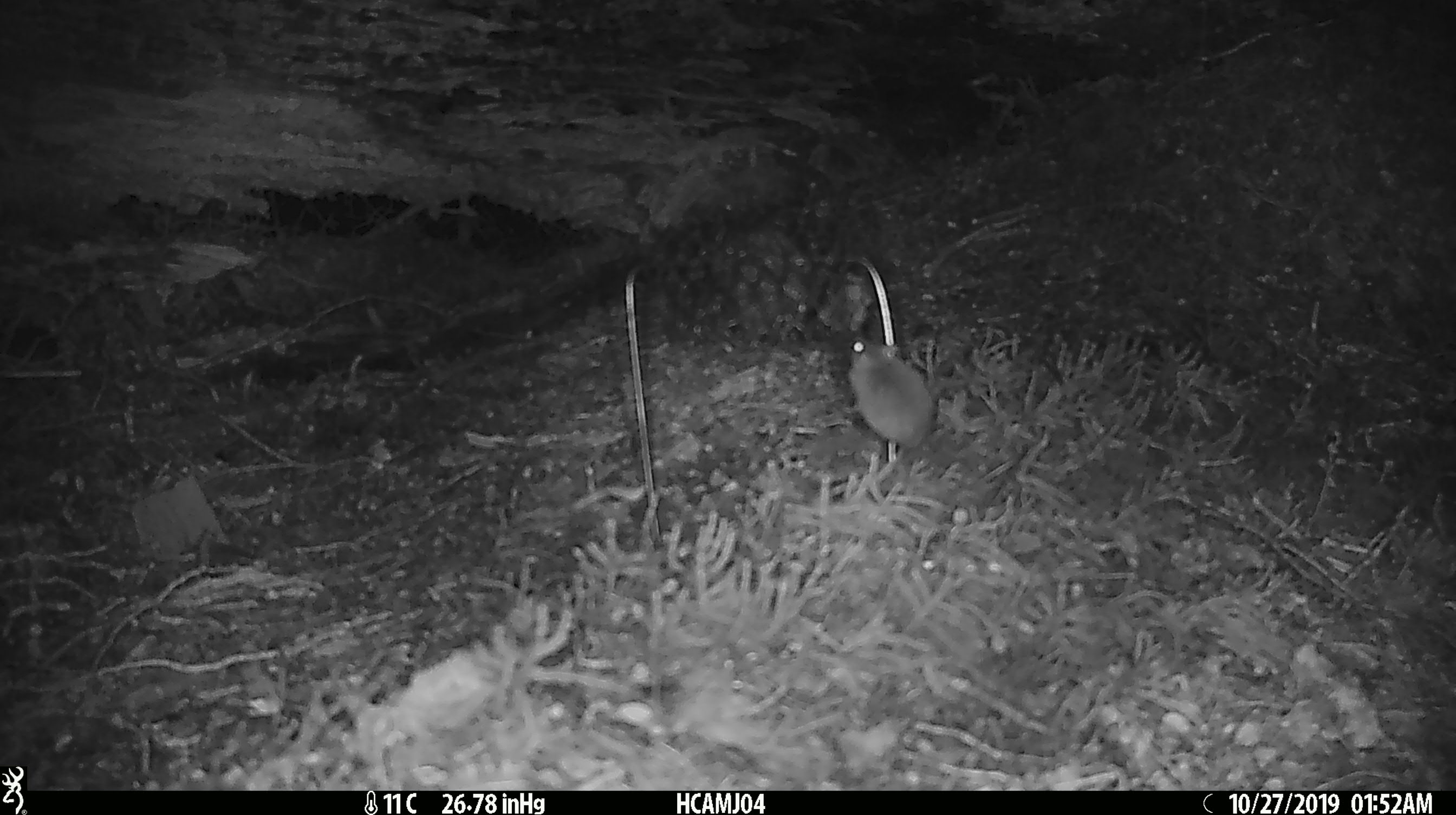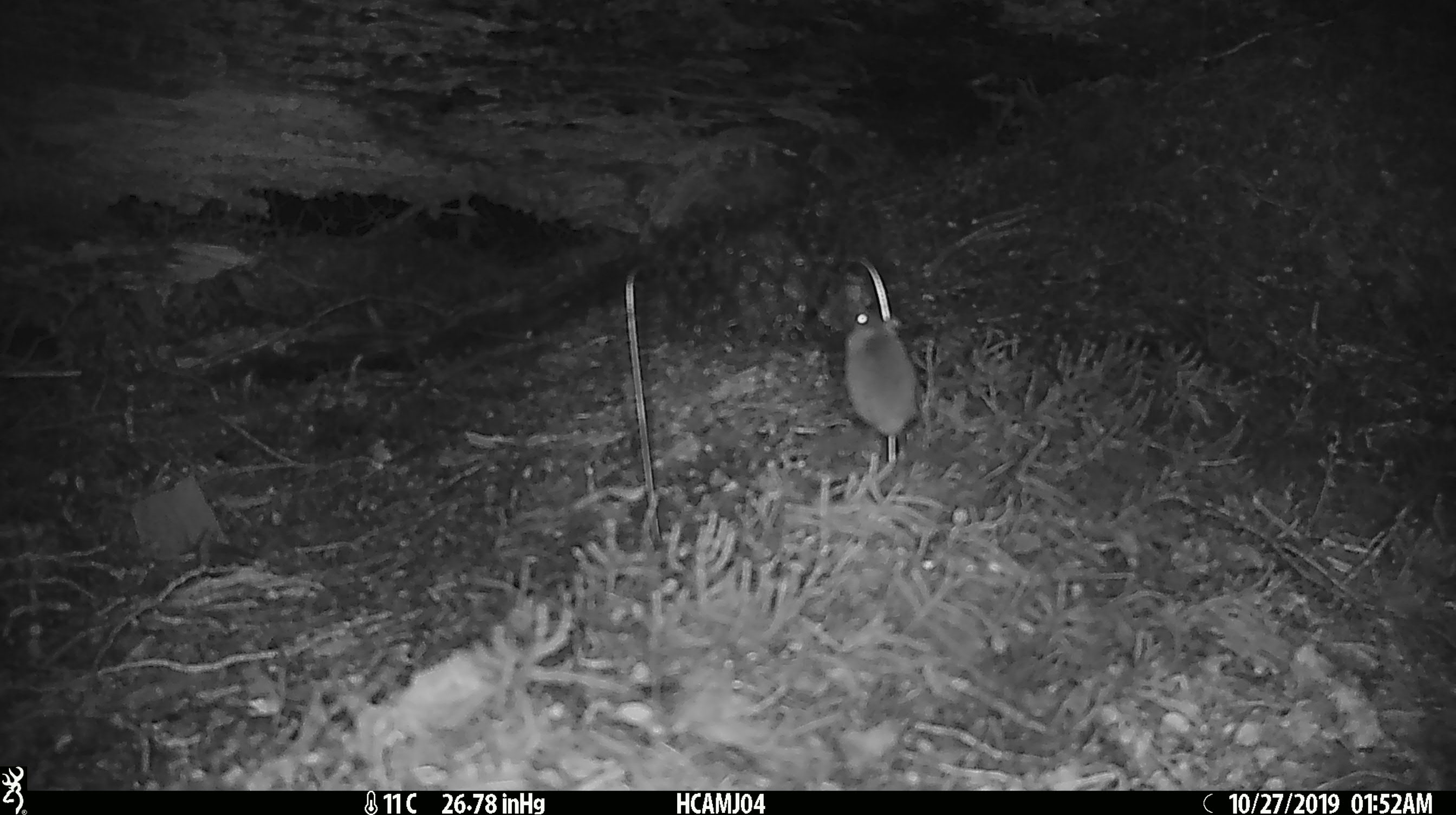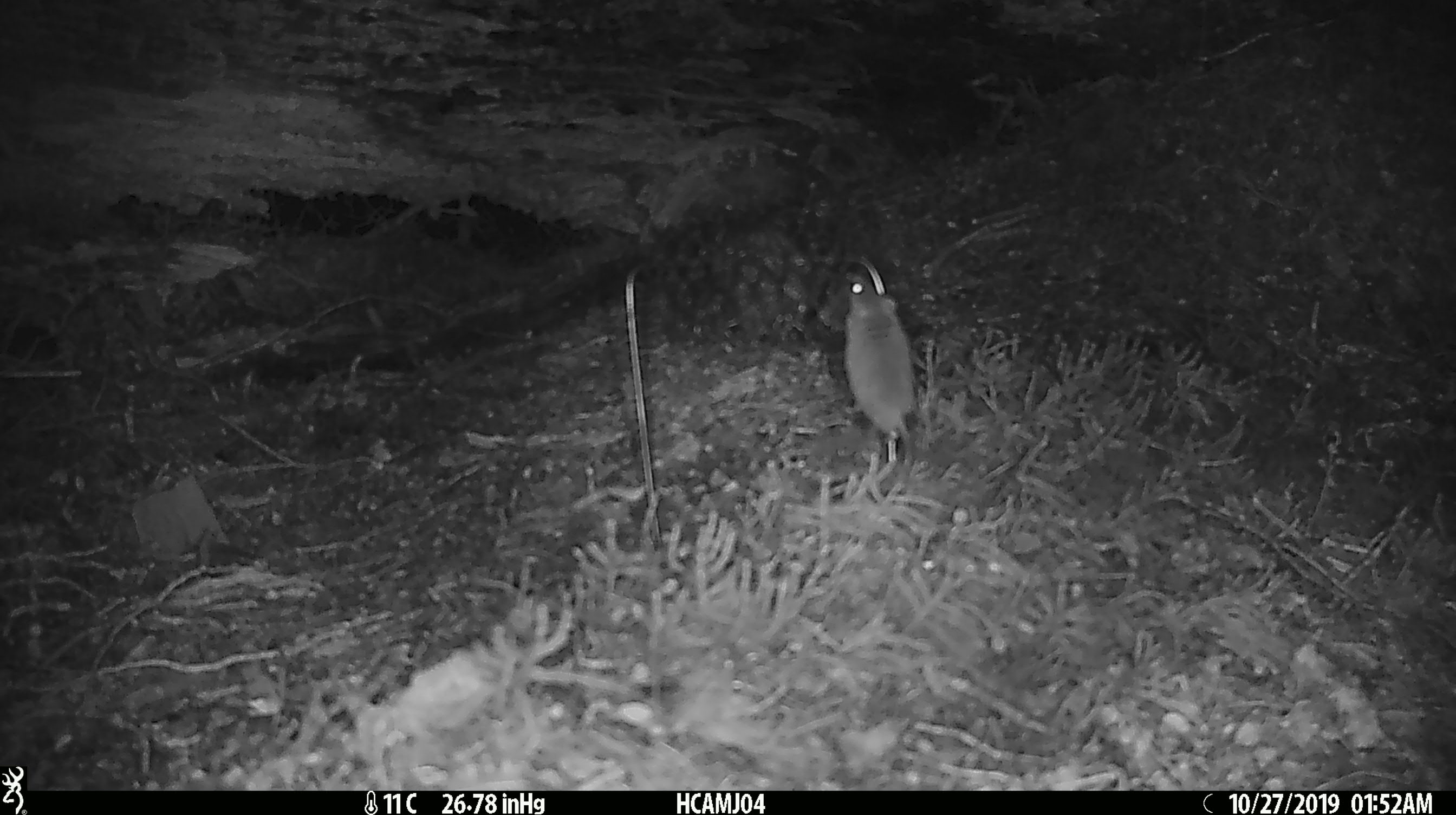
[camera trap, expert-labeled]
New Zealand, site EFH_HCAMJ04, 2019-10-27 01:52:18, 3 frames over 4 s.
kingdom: Animalia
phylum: Chordata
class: Mammalia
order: Rodentia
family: Muridae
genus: Mus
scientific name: Mus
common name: mouse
Mouse (Mus).